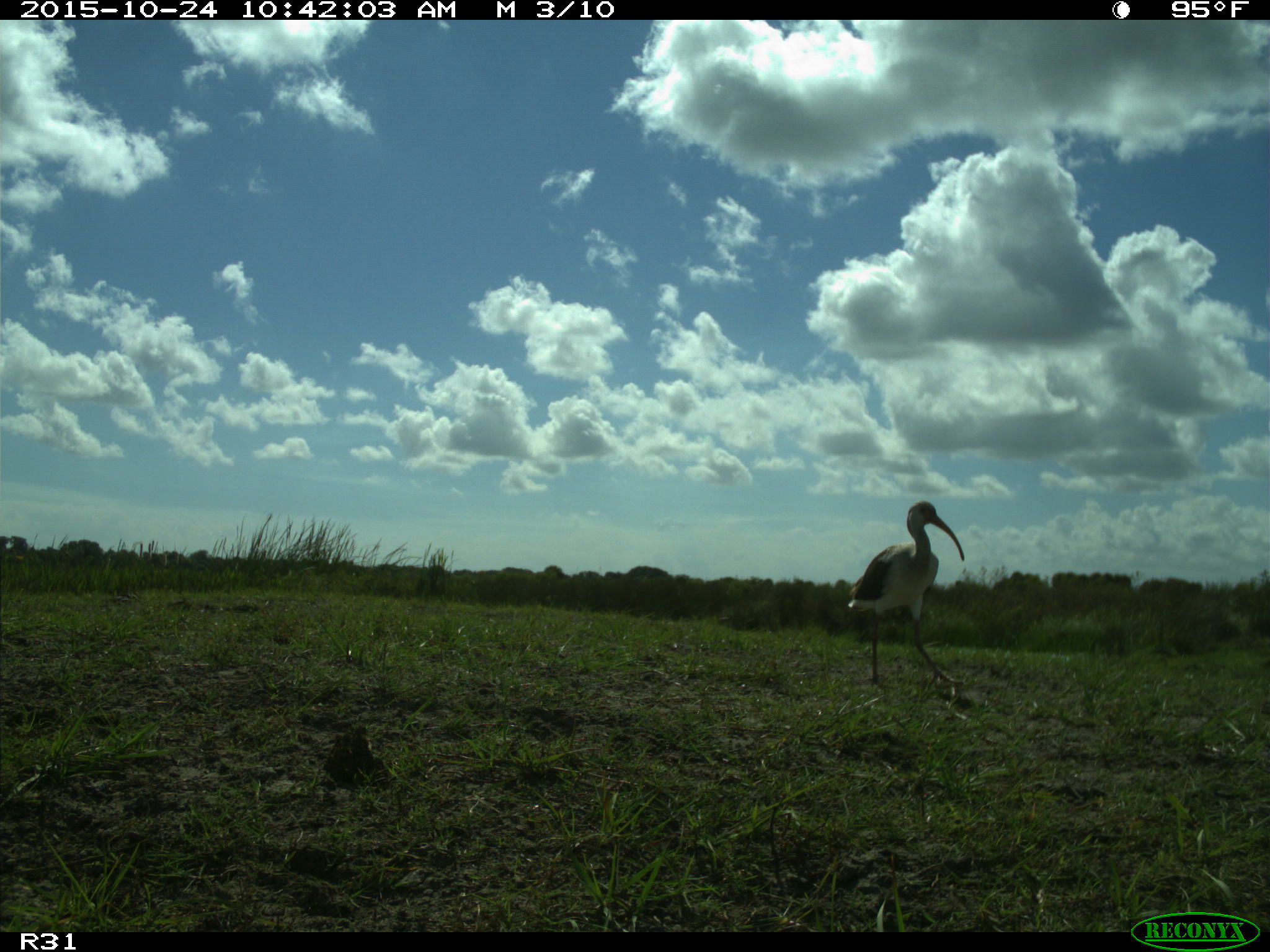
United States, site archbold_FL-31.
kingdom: Animalia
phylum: Chordata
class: Aves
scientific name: Aves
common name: birds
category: unidentified bird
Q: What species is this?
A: Unidentified bird (birds) (Aves).